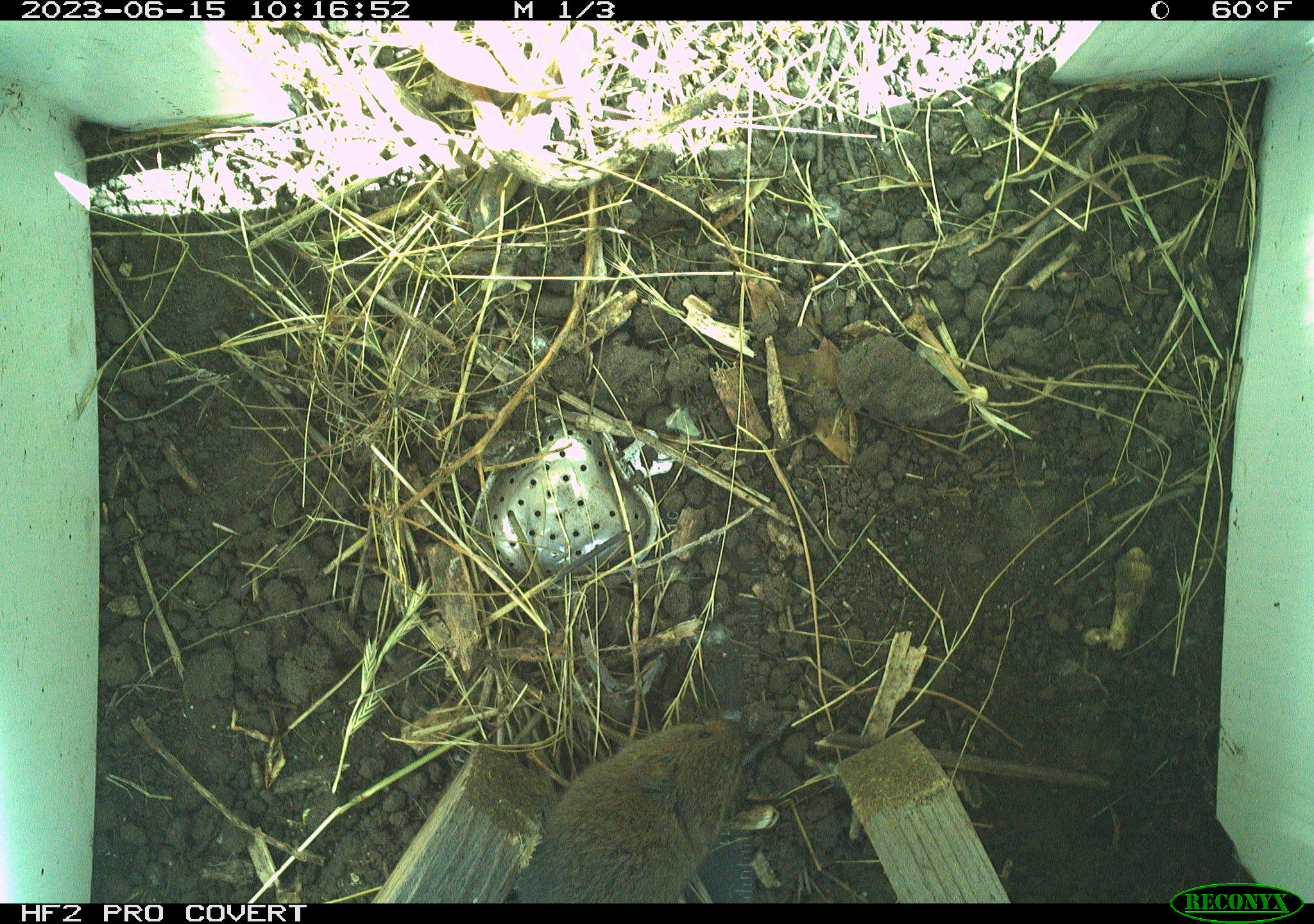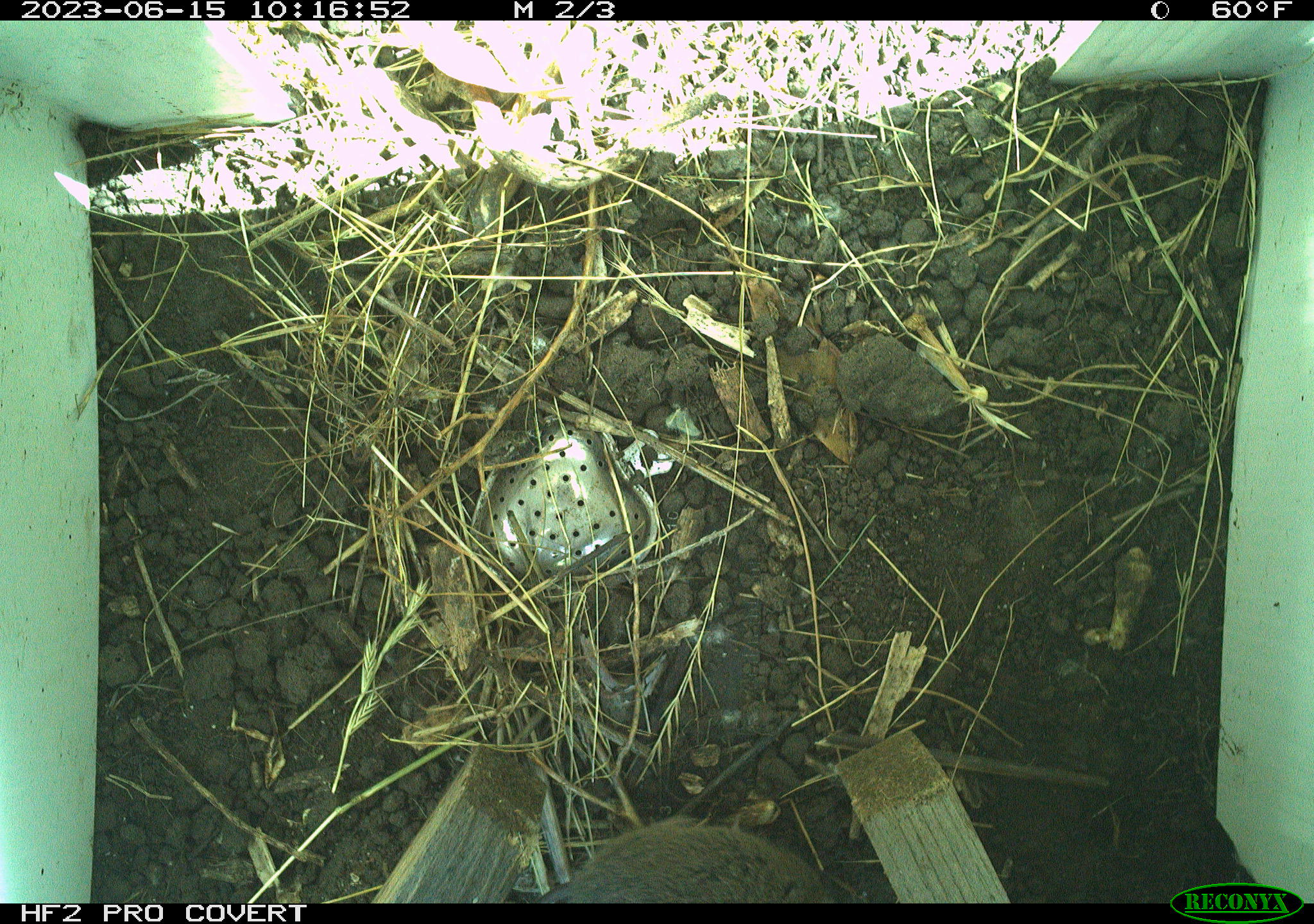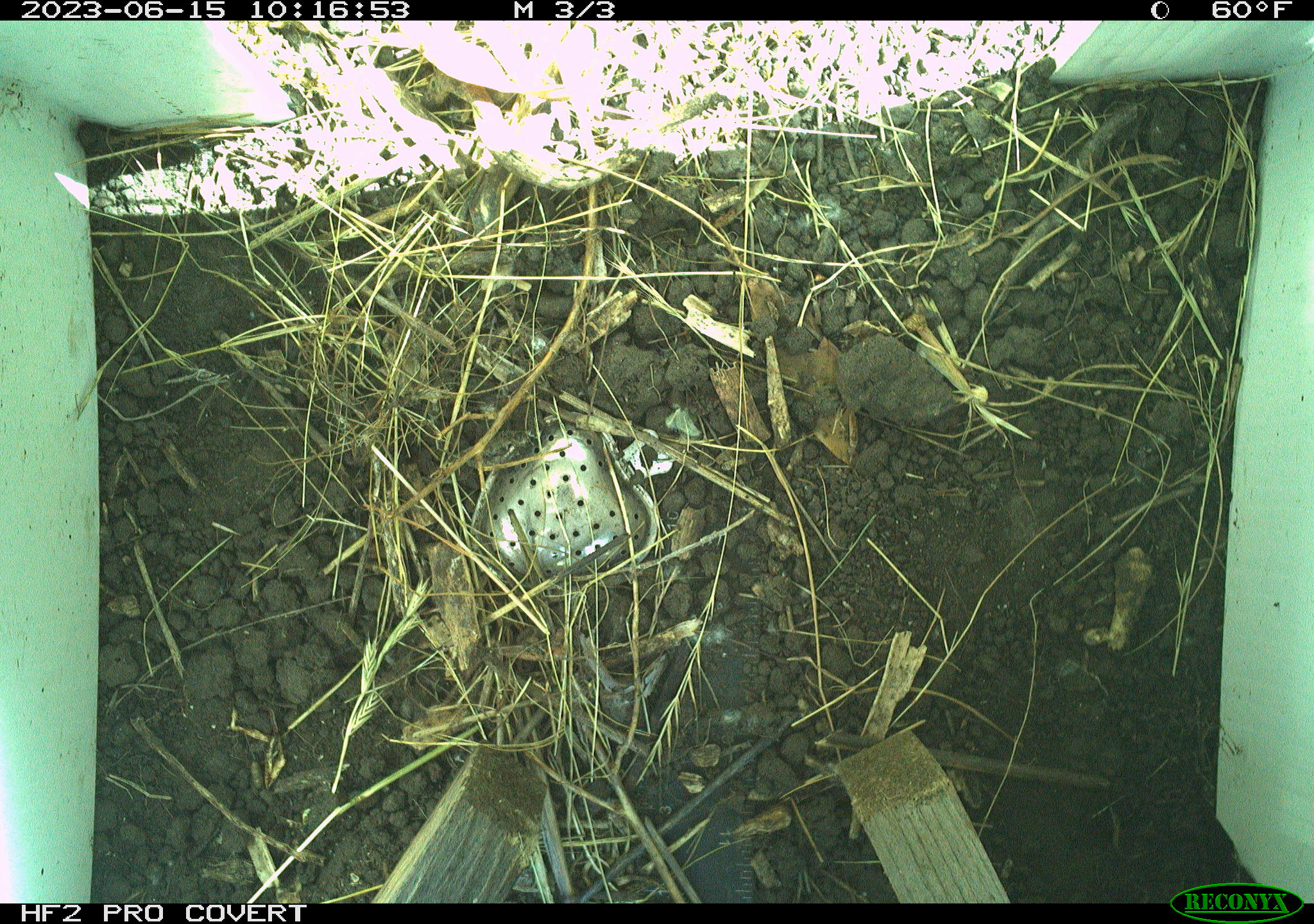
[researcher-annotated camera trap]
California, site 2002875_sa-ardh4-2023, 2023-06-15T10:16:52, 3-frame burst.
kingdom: Animalia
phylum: Chordata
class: Mammalia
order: Rodentia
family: Cricetidae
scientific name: Arvicolinae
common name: voles, lemmings, and muskrats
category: arvicolinae subfamily